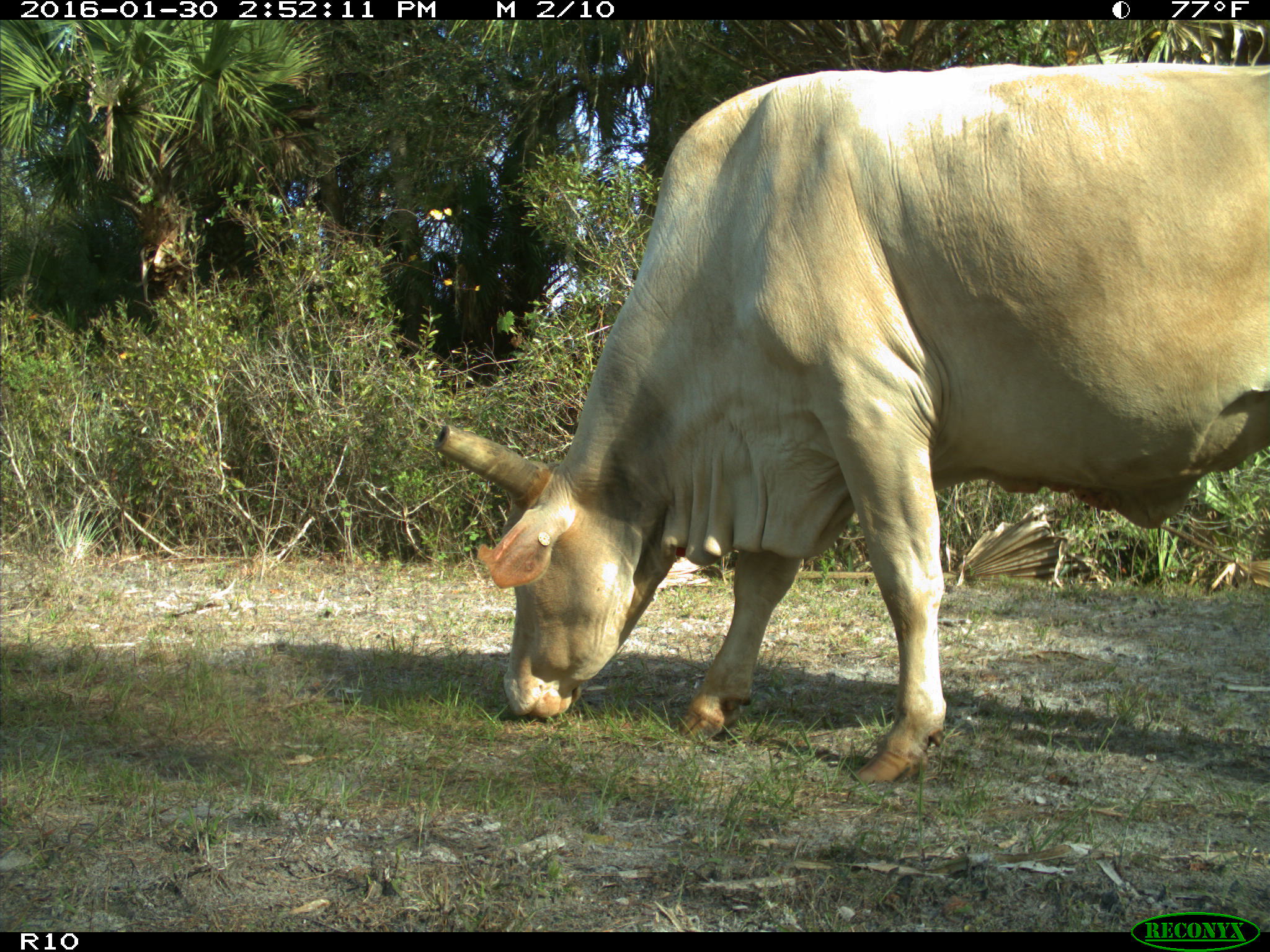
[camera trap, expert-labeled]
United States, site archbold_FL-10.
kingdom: Animalia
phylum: Chordata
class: Mammalia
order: Artiodactyla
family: Bovidae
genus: Bos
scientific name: Bos taurus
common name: domestic cow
Bos taurus (domestic cow).